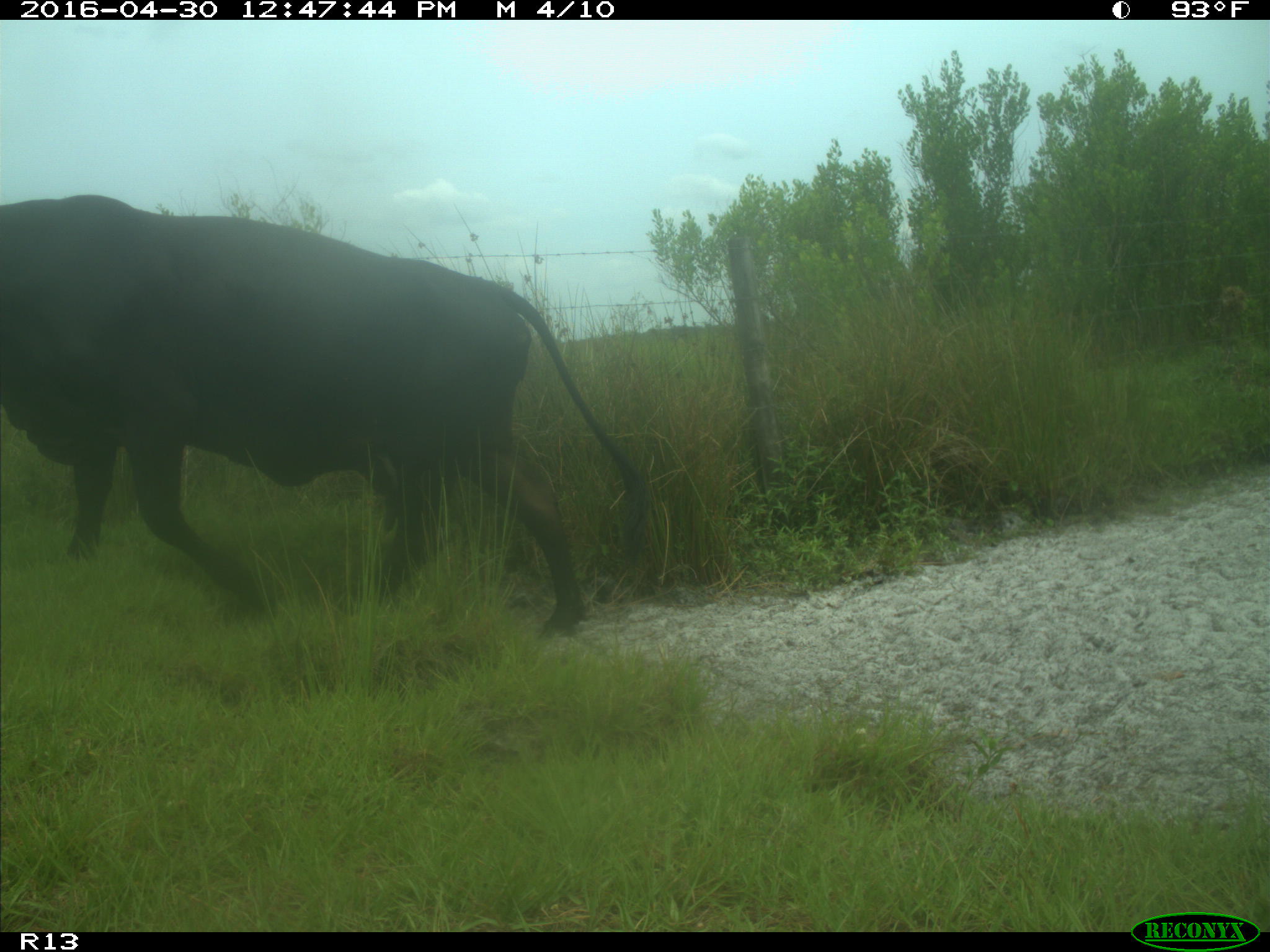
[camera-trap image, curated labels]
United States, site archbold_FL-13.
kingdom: Animalia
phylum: Chordata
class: Mammalia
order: Artiodactyla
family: Bovidae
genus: Bos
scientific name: Bos taurus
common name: domestic cow